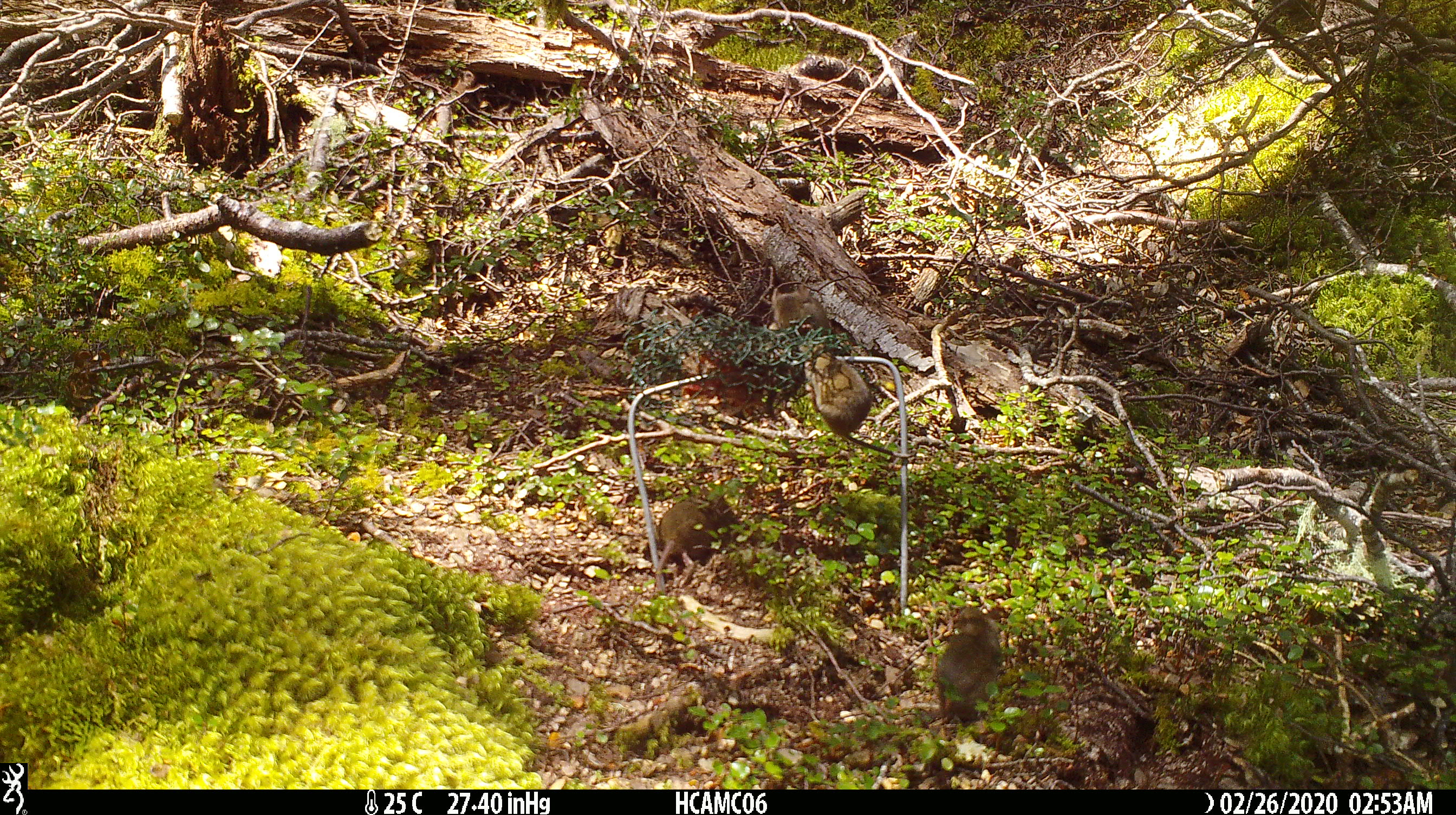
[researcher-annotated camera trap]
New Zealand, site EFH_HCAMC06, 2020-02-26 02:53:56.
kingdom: Animalia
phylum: Chordata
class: Mammalia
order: Rodentia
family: Muridae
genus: Mus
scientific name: Mus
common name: mouse